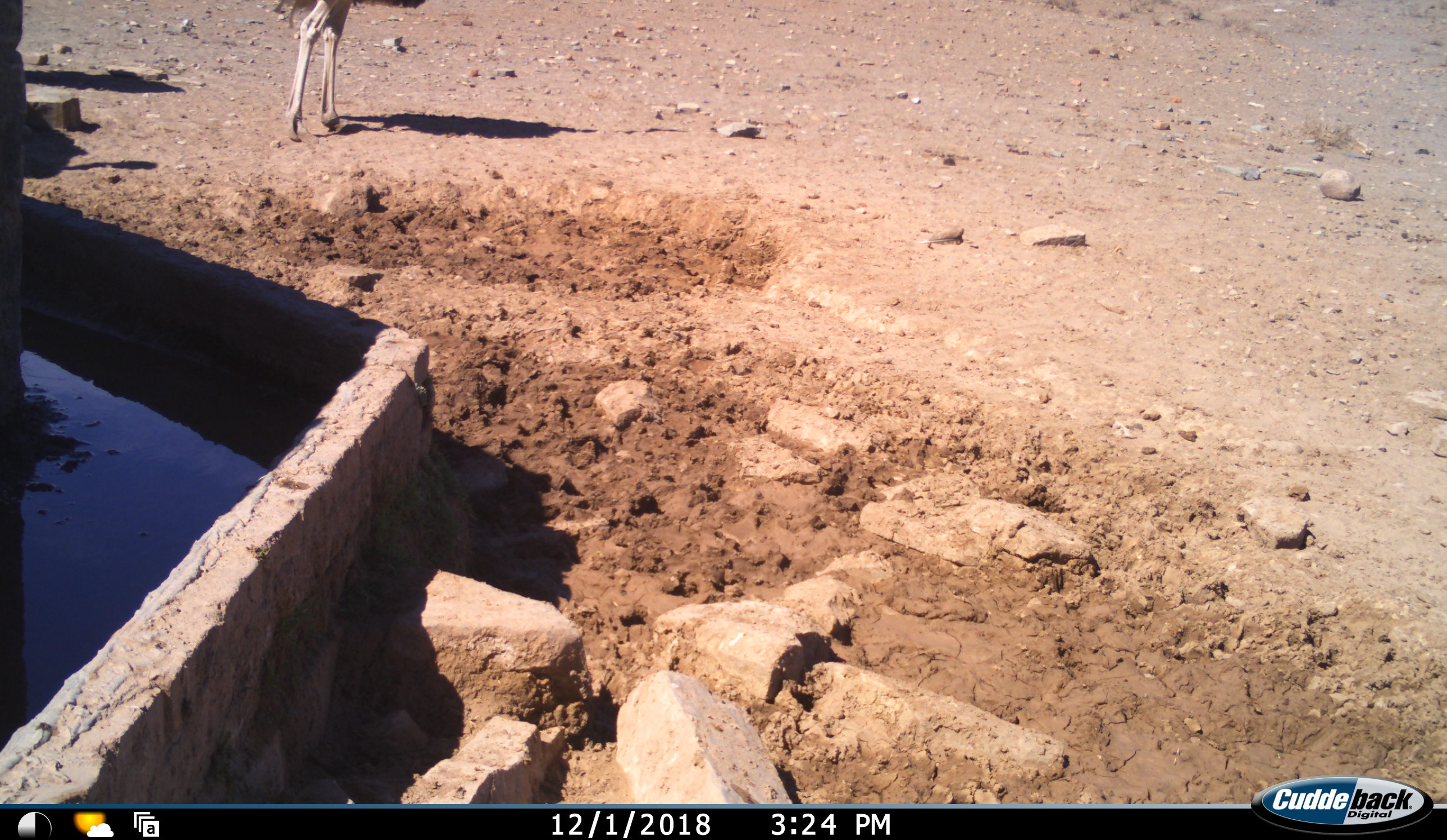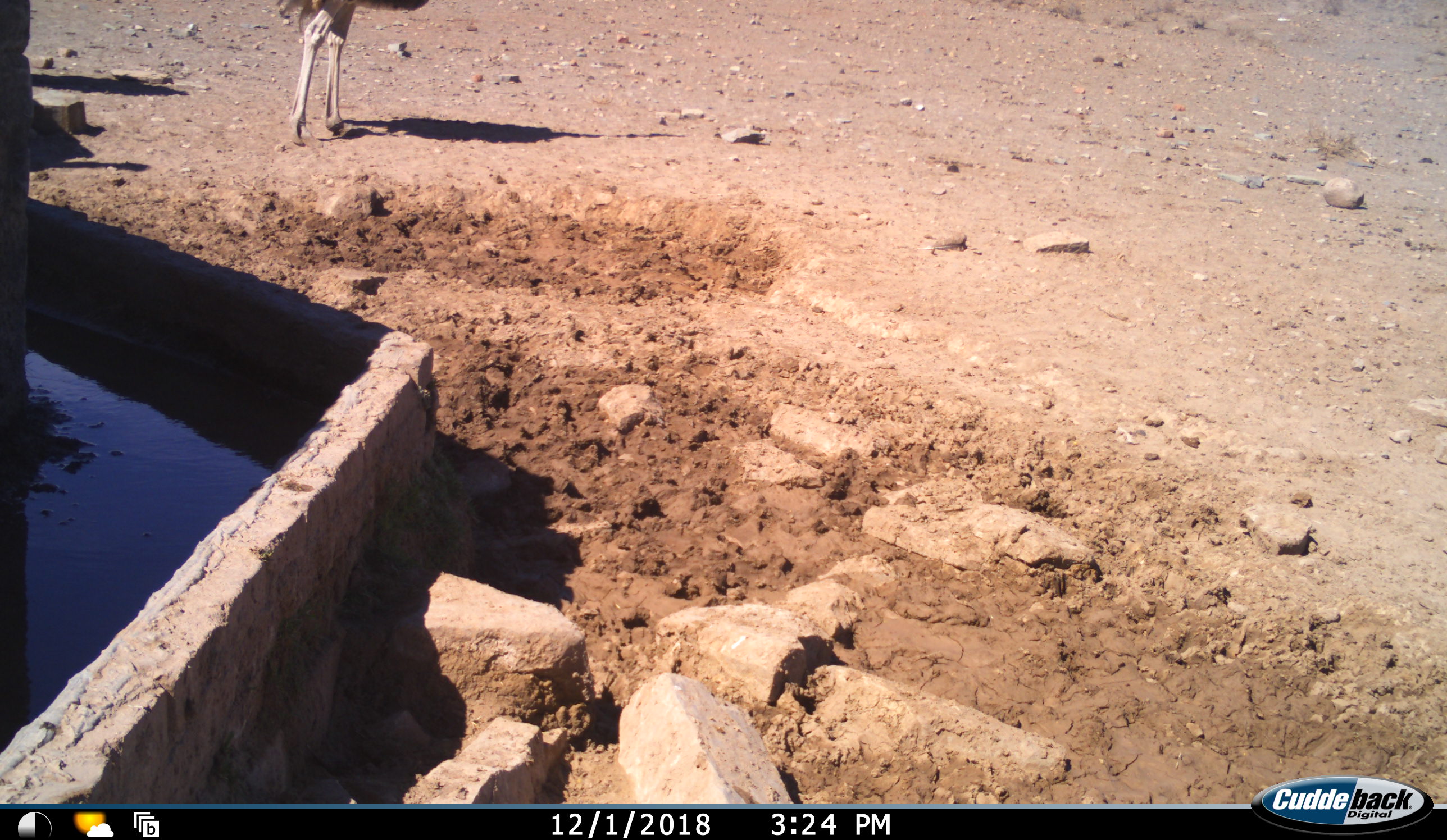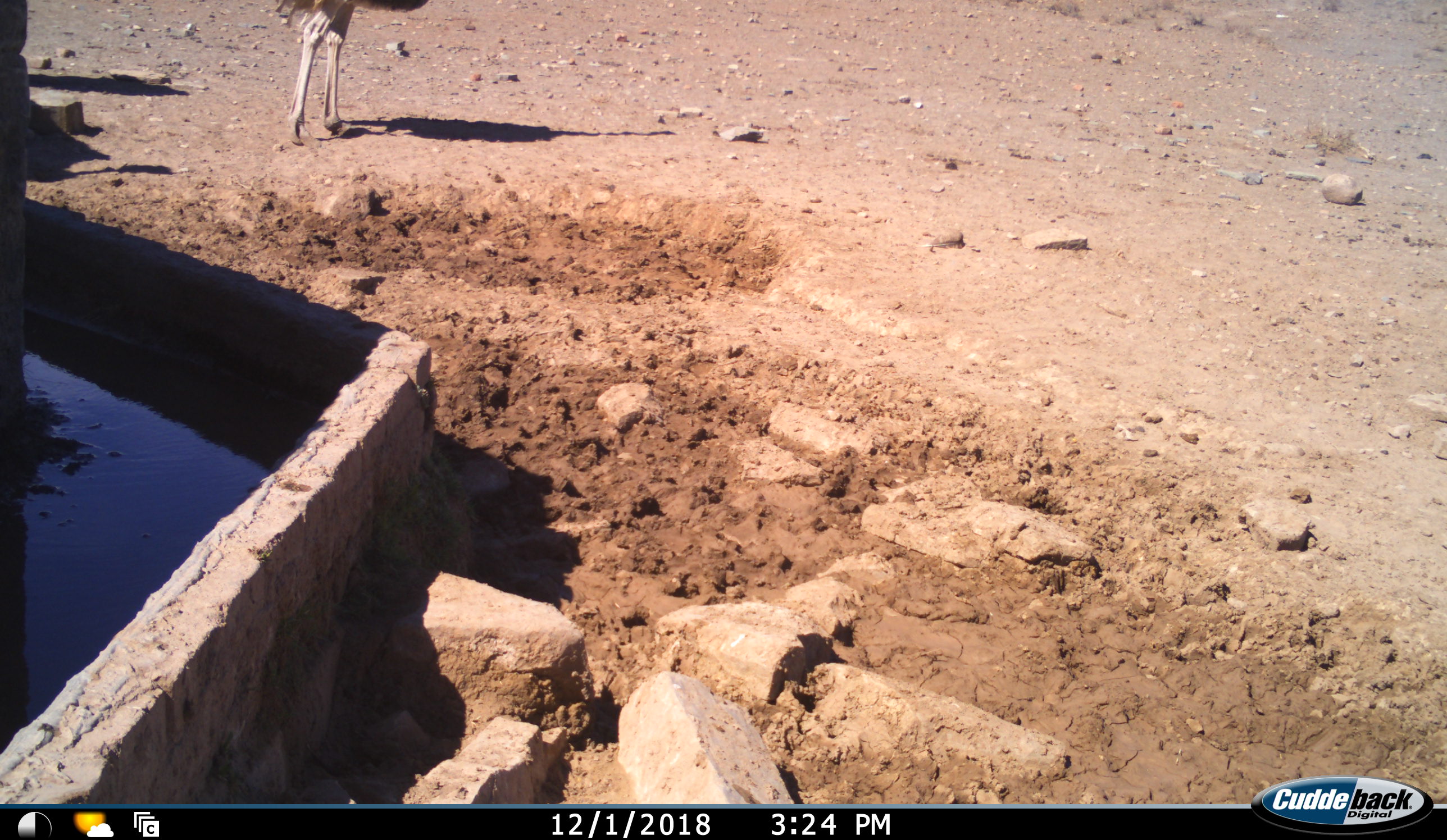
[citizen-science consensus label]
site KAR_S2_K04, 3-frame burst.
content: unidentified animal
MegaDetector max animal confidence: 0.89